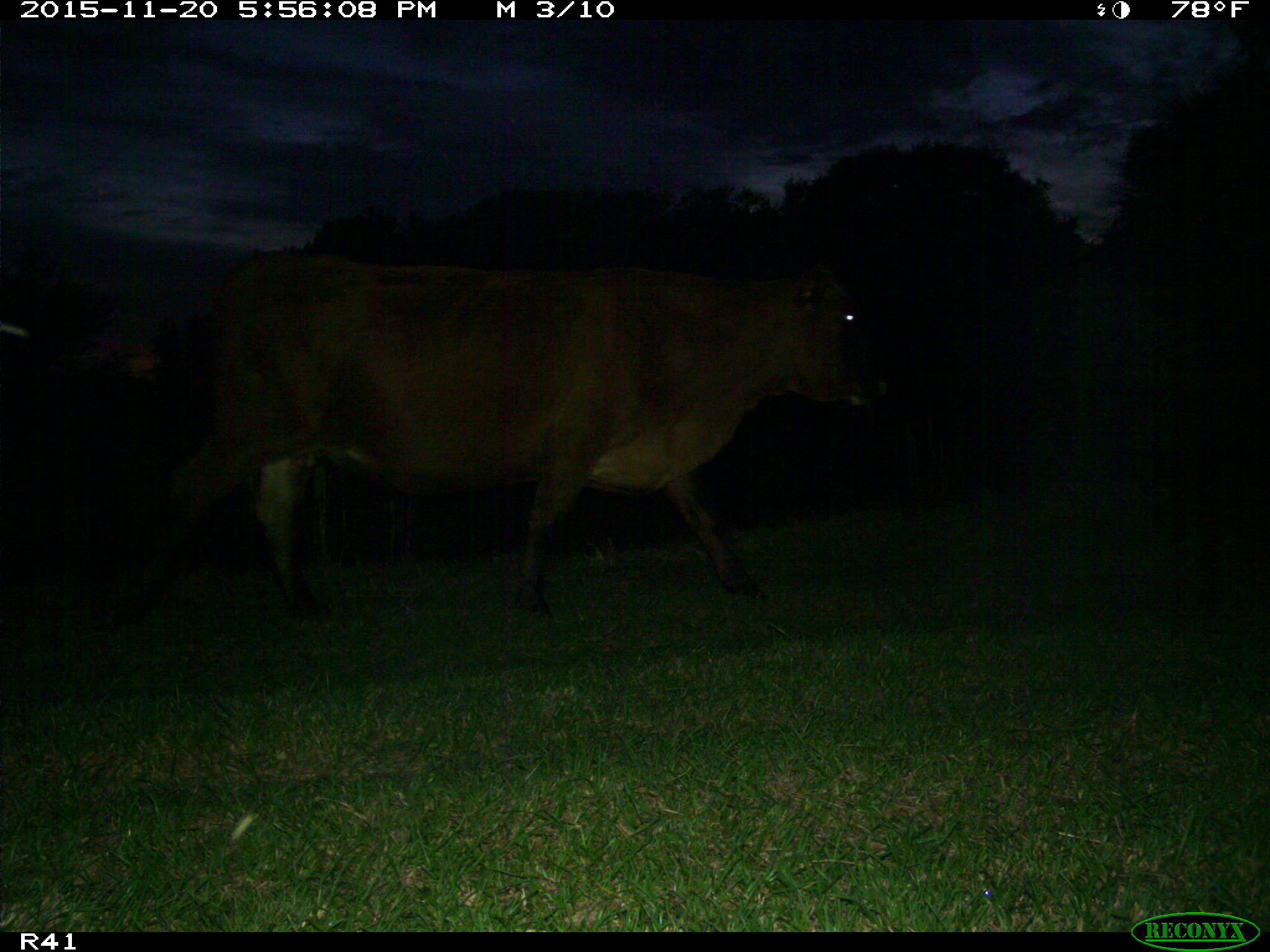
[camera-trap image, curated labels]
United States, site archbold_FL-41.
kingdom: Animalia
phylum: Chordata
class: Mammalia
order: Artiodactyla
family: Bovidae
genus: Bos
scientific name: Bos taurus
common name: domestic cow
Bos taurus (domestic cow).